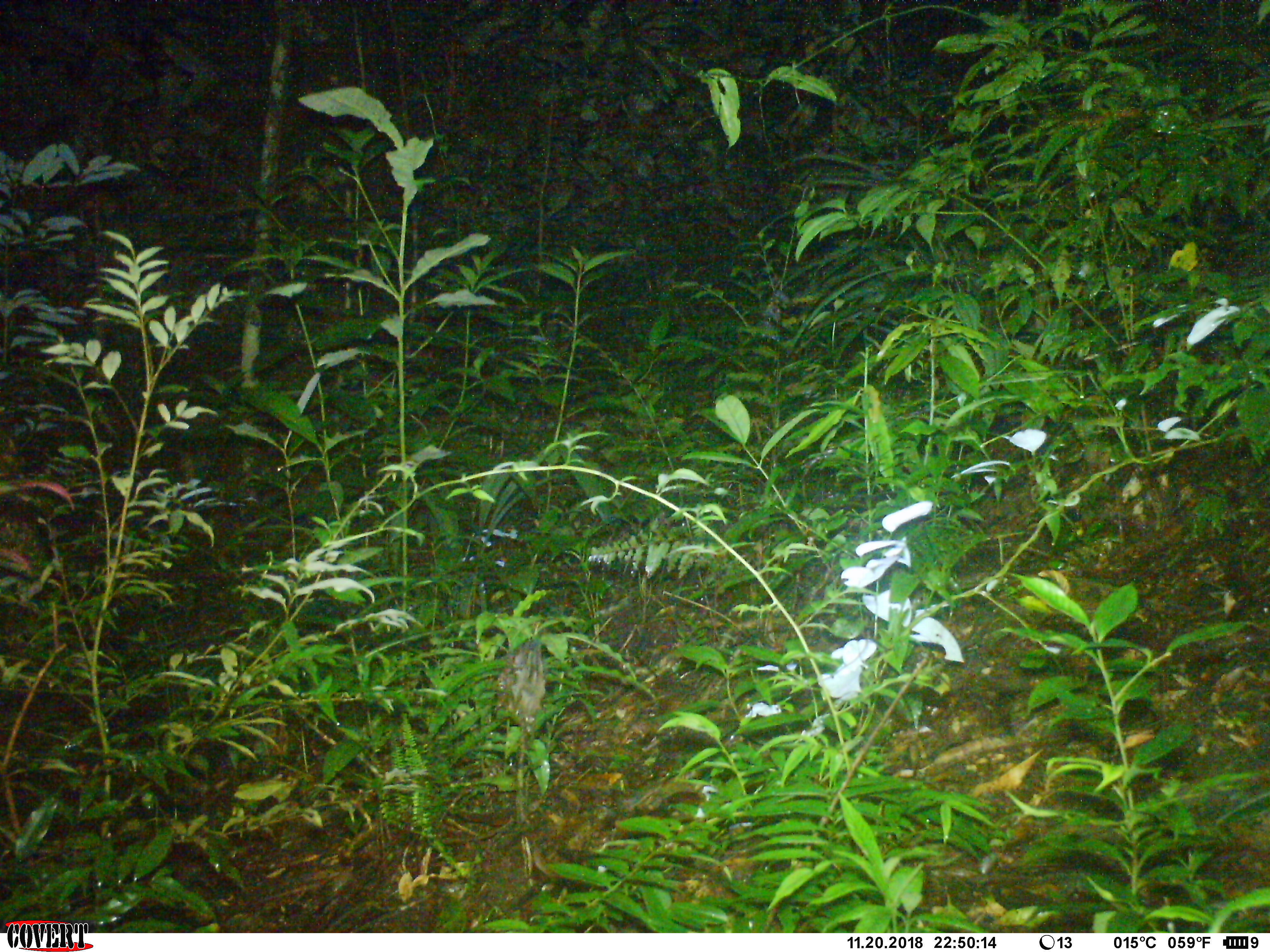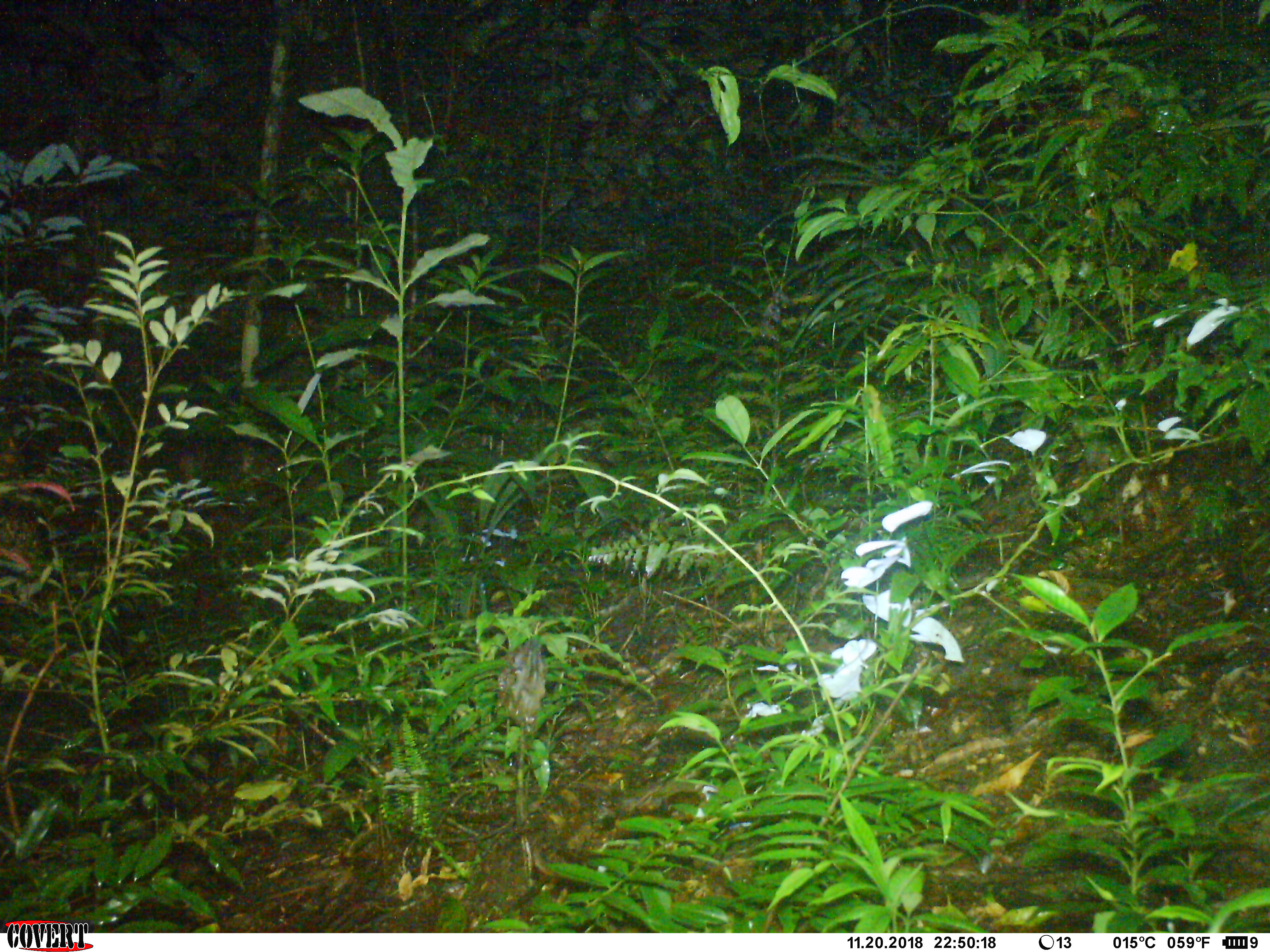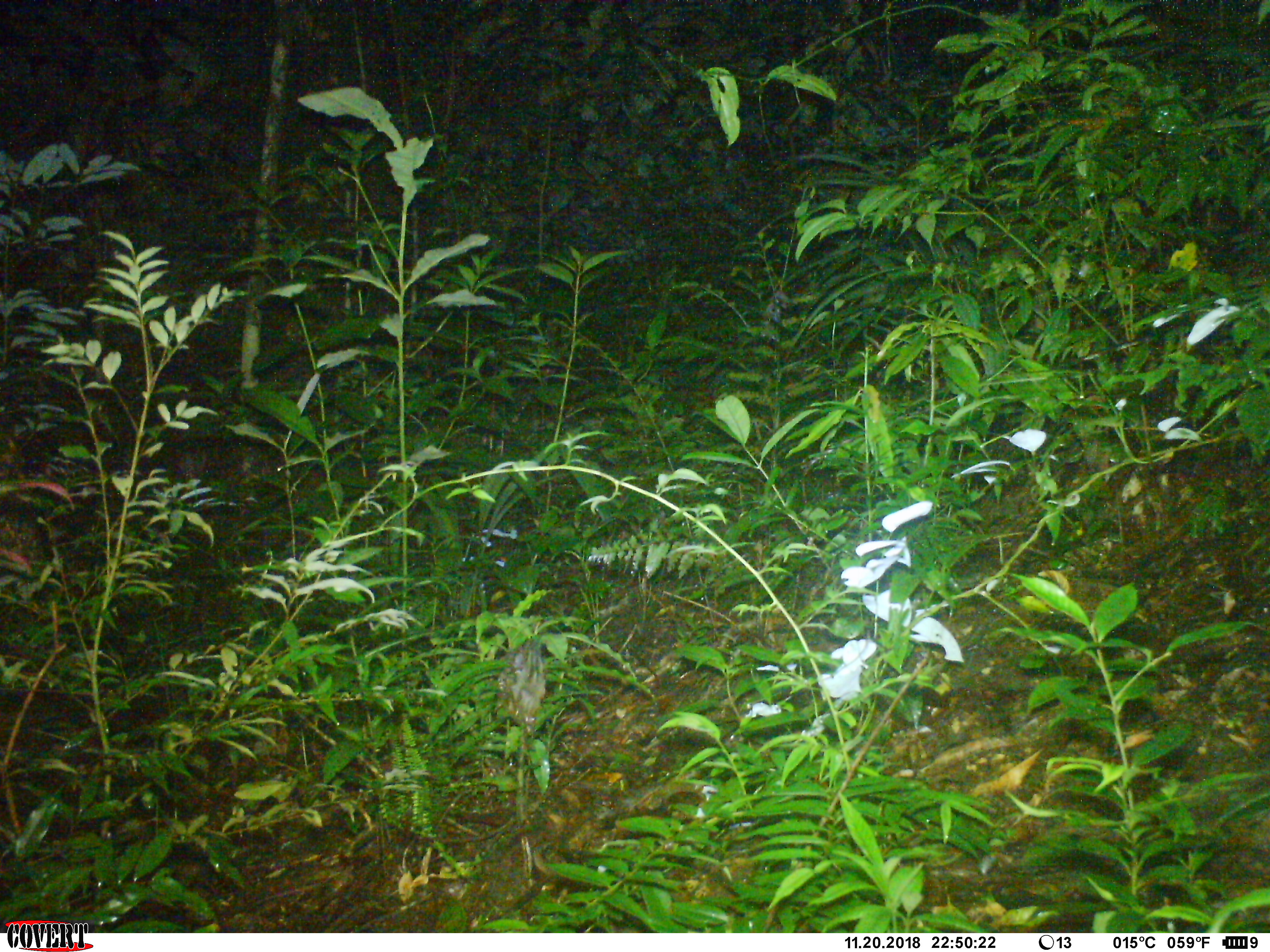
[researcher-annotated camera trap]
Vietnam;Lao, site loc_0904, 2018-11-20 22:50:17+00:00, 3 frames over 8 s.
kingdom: Animalia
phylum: Chordata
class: Mammalia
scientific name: Mammalia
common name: mammal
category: unidentified mammal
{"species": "unidentified mammal (mammal) (Mammalia)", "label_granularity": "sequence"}